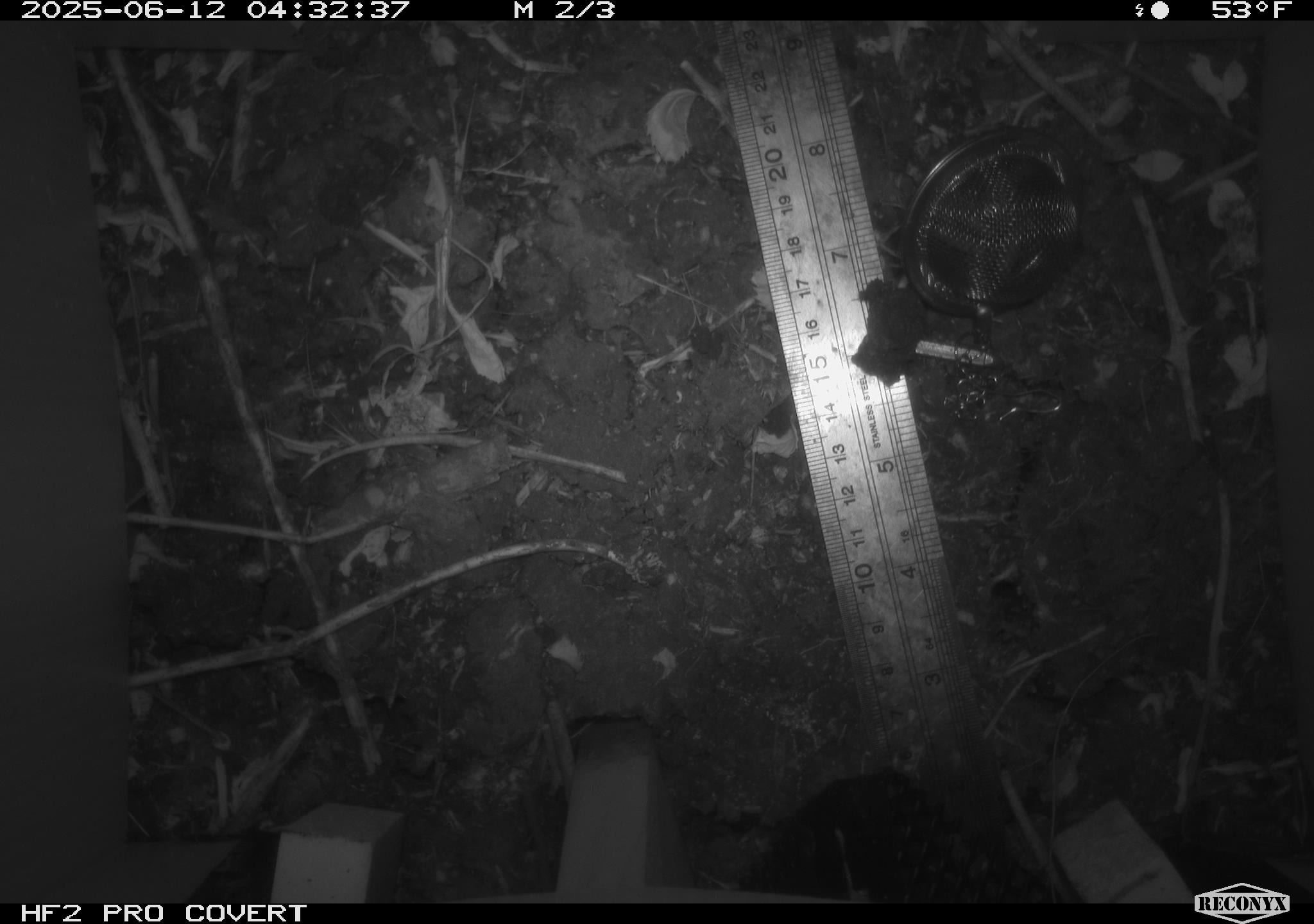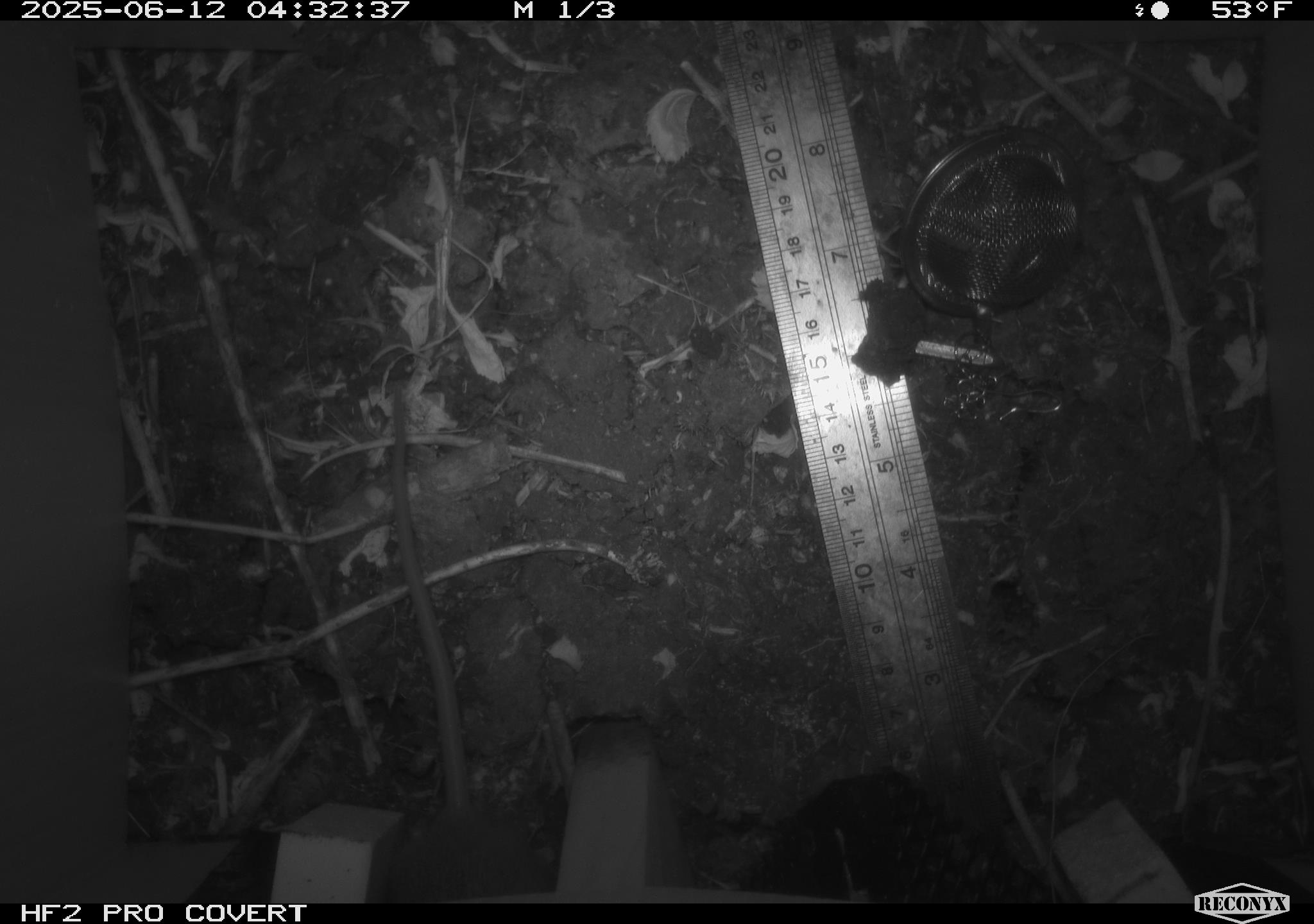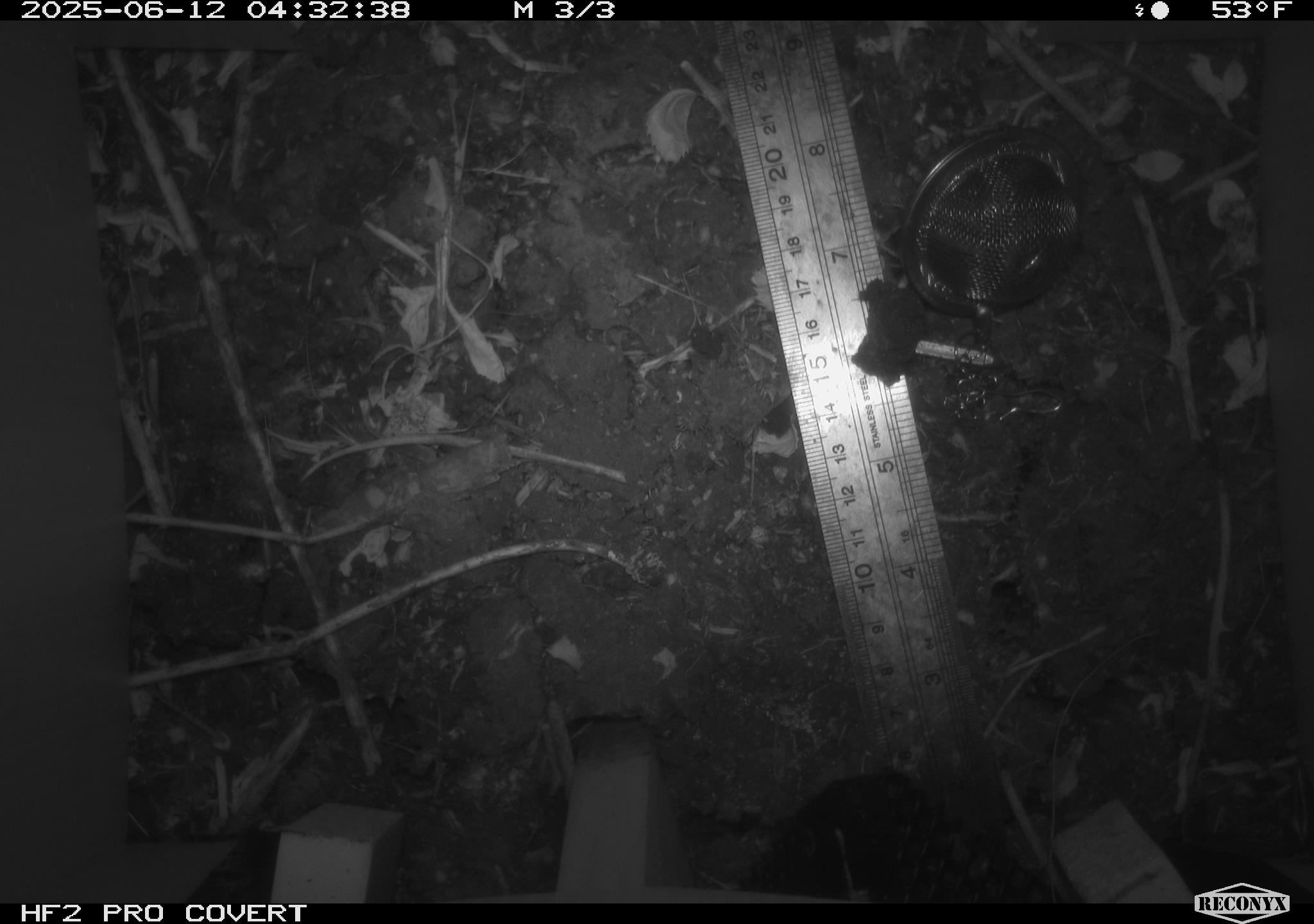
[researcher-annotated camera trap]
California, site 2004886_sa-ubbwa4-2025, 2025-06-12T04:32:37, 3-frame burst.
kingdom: Animalia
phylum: Chordata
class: Mammalia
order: Rodentia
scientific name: Rodentia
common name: rodent